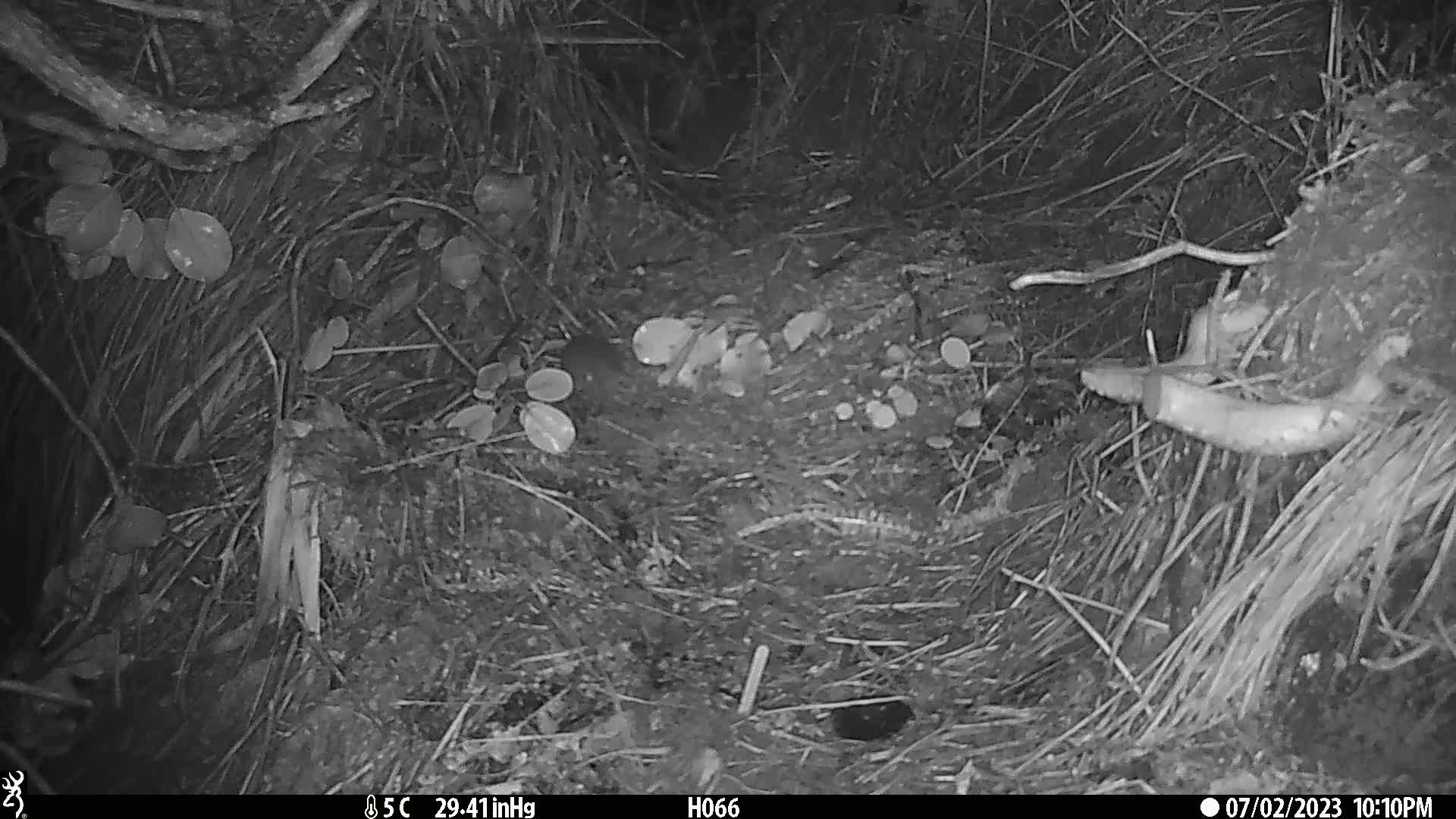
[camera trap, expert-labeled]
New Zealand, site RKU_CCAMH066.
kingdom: Animalia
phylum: Chordata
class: Mammalia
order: Rodentia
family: Muridae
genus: Rattus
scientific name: Rattus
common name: rat